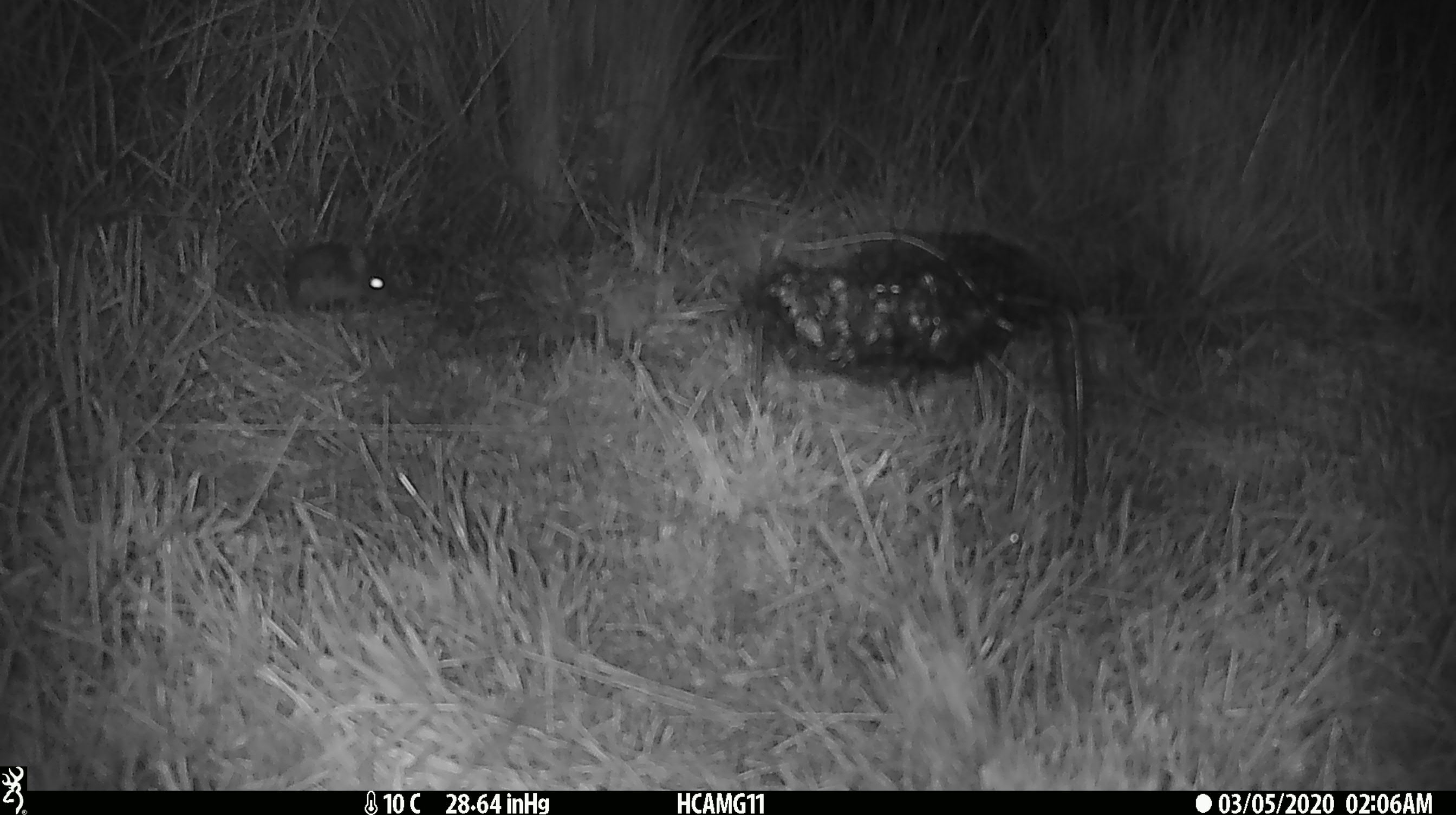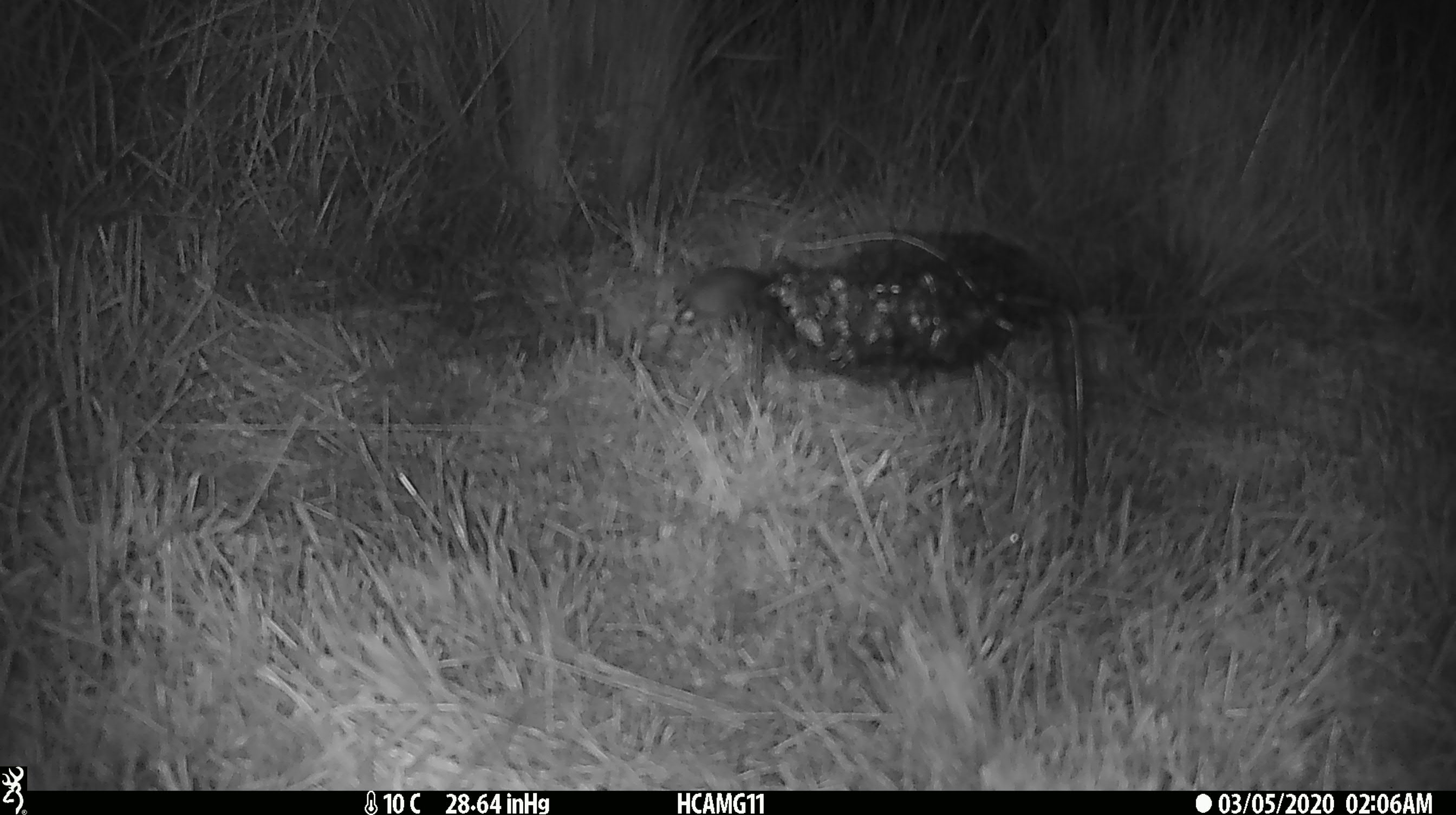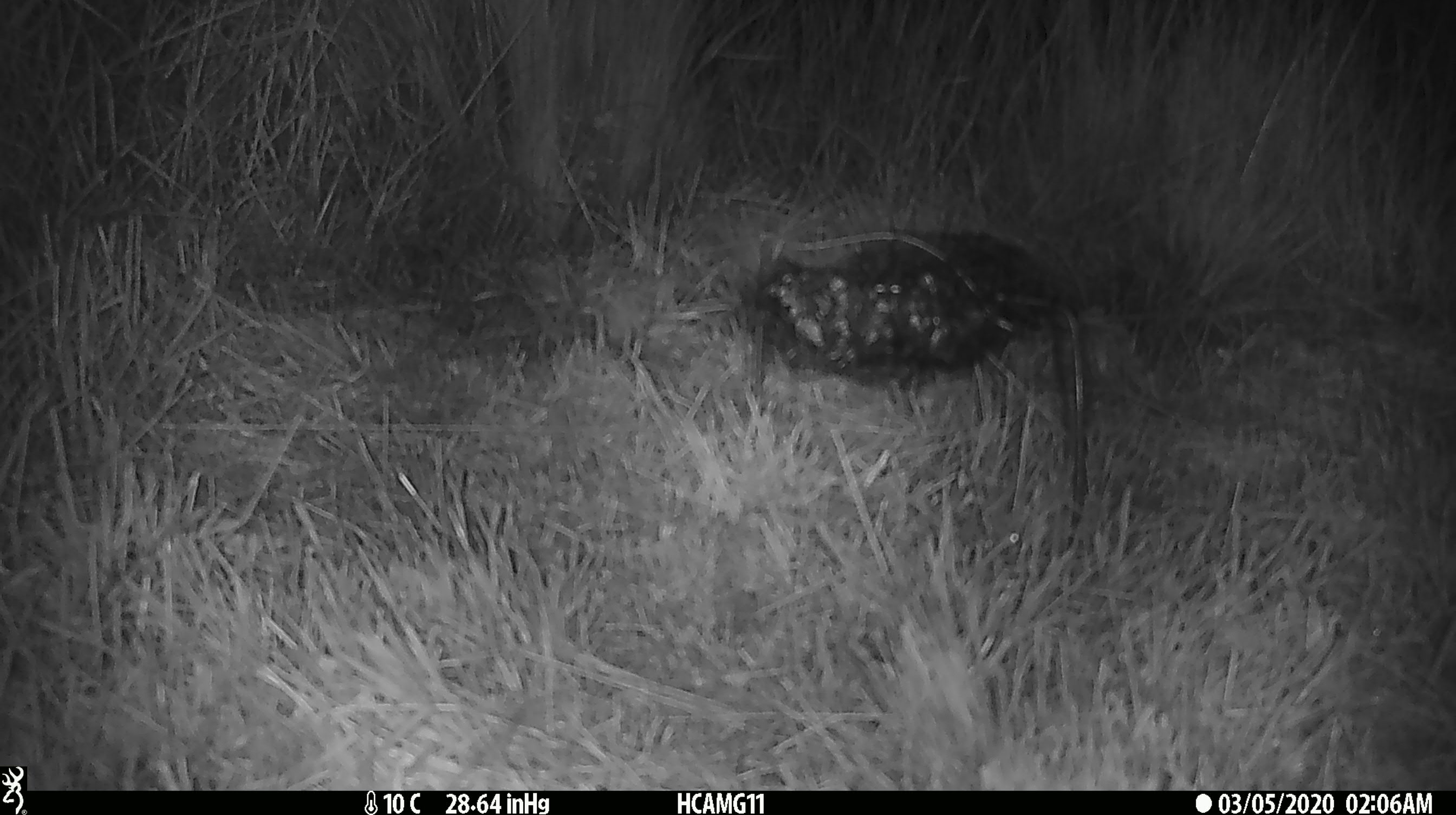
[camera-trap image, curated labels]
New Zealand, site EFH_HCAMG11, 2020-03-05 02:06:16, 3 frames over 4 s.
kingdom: Animalia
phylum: Chordata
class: Mammalia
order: Rodentia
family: Muridae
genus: Mus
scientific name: Mus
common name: mouse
Mouse (Mus).